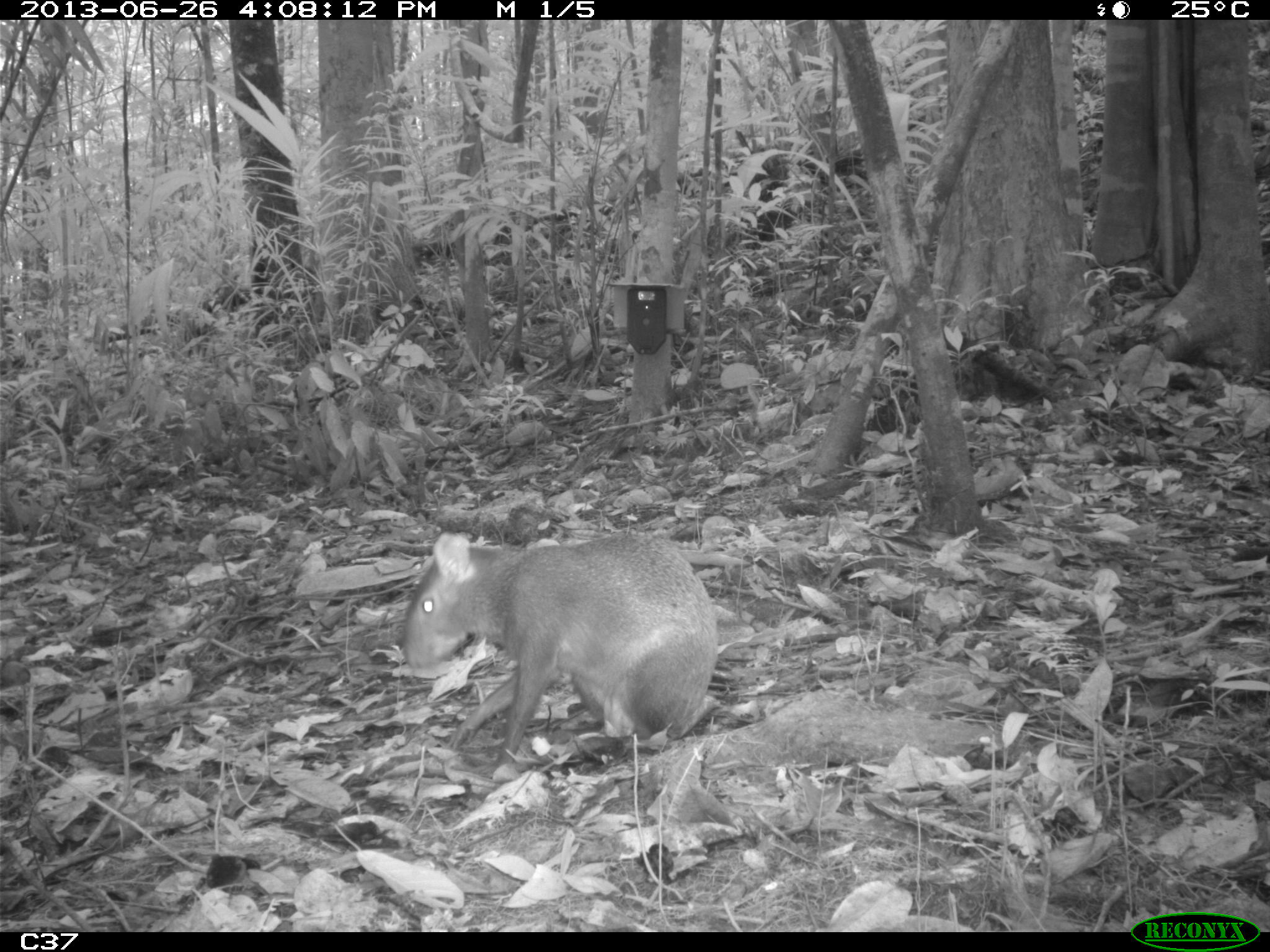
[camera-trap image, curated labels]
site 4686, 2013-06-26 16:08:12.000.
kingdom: Animalia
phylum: Chordata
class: Mammalia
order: Rodentia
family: Dasyproctidae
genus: Dasyprocta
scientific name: Dasyprocta leporina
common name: red-rumped agouti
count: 1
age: adult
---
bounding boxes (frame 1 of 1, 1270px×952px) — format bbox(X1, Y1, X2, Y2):
dasyprocta leporina: bbox(397, 530, 719, 763)